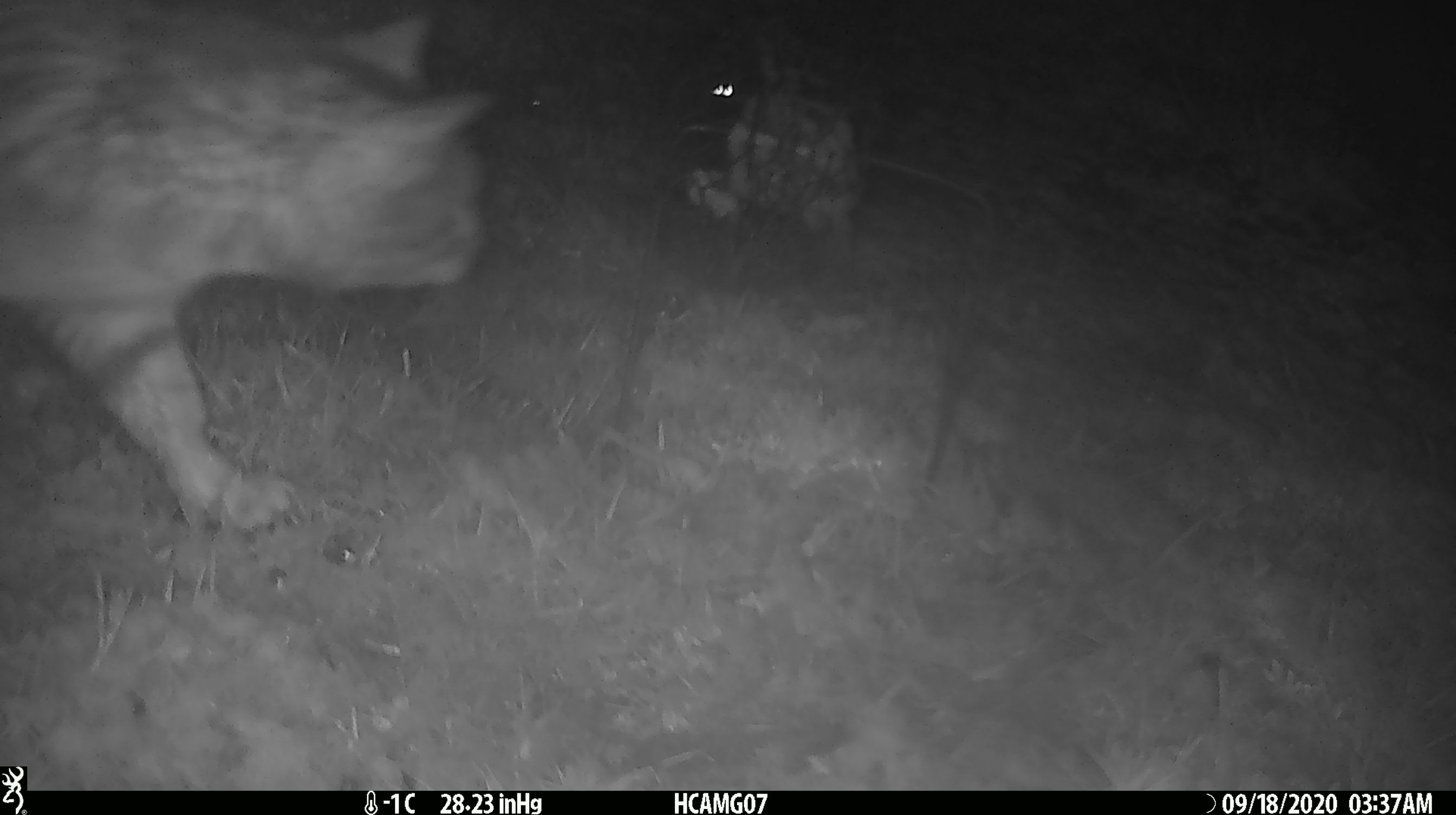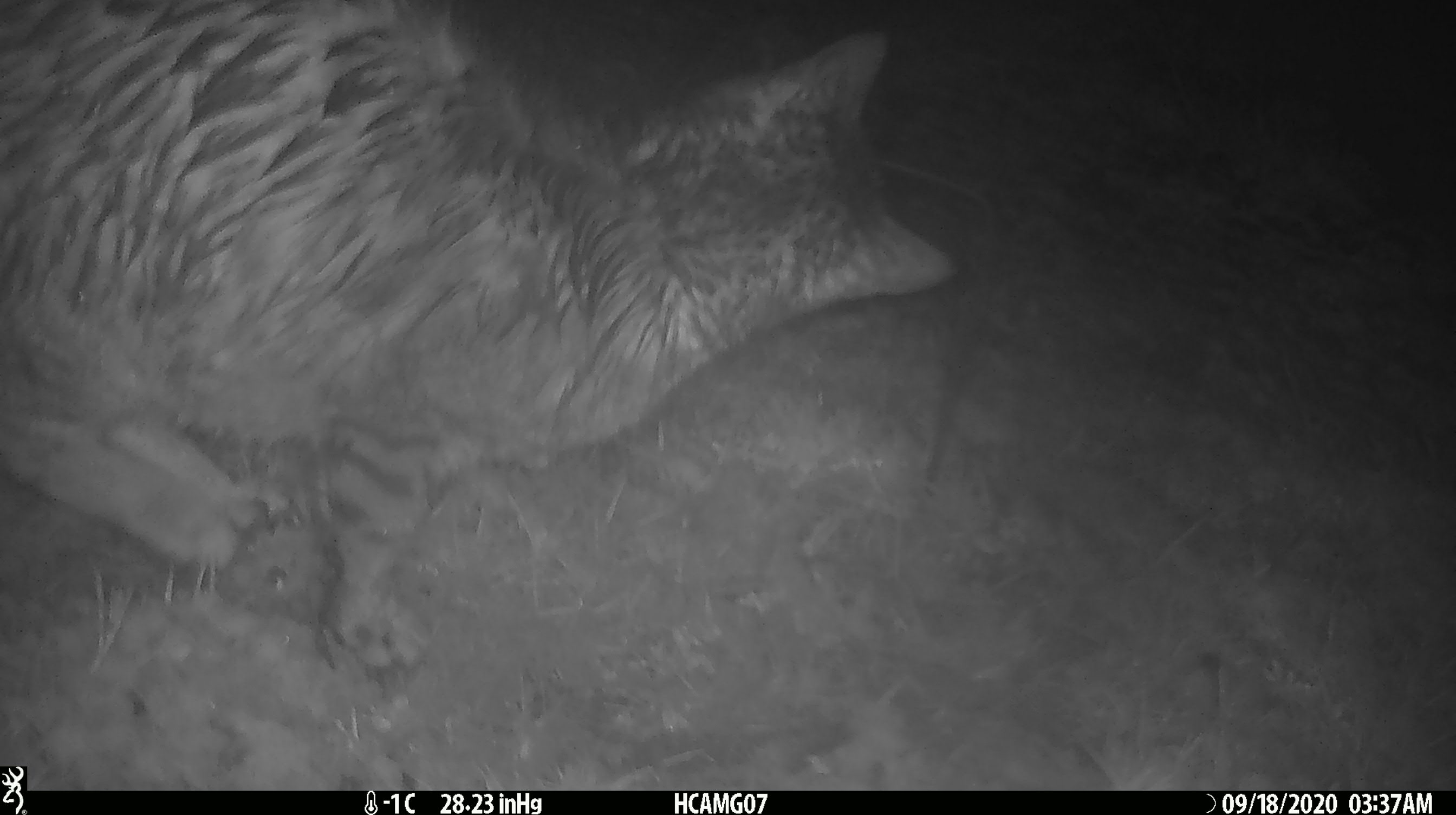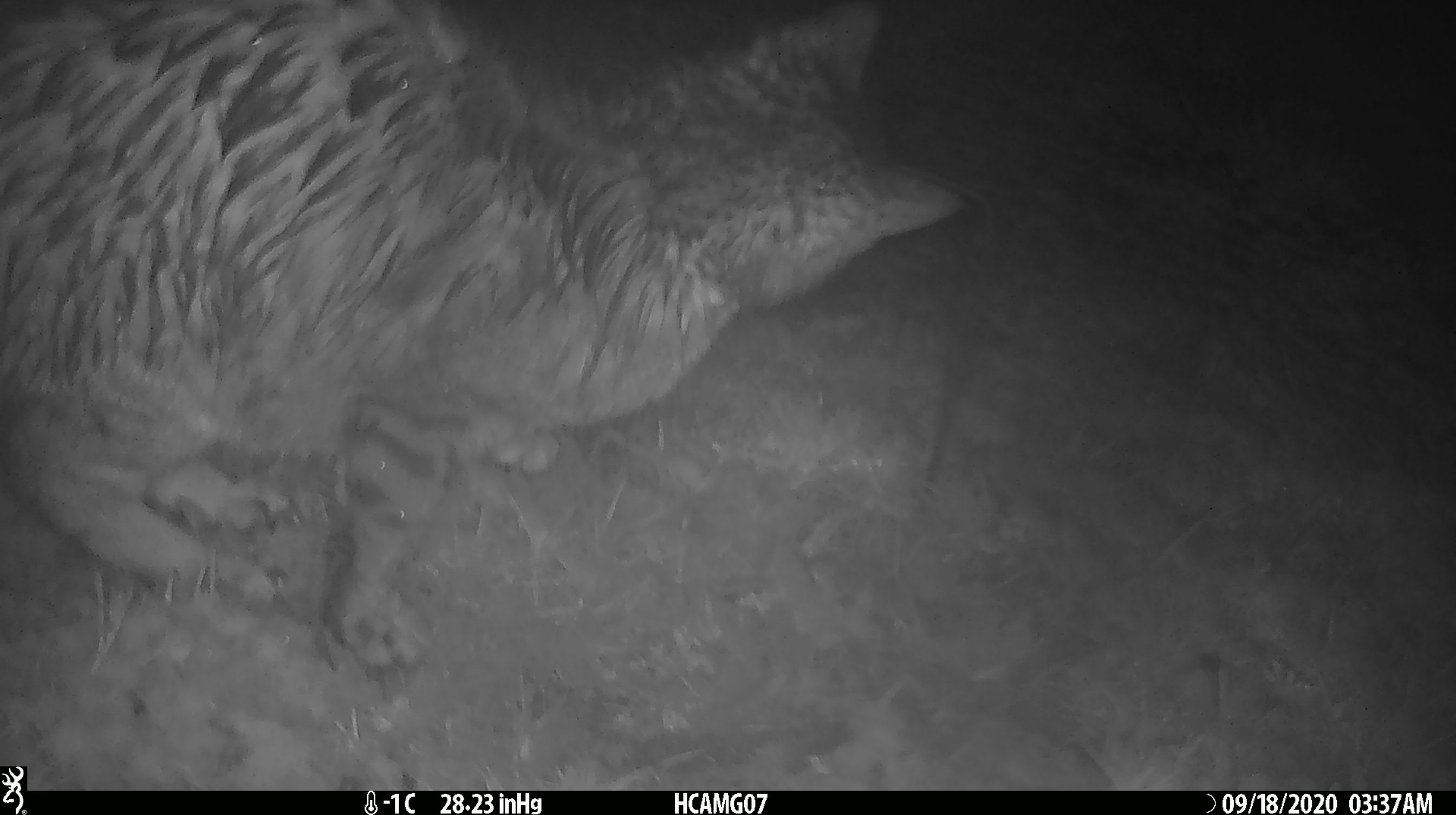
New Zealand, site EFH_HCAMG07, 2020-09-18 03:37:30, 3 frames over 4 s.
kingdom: Animalia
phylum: Chordata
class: Mammalia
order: Carnivora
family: Felidae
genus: Felis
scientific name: Felis catus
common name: domestic cat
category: cat